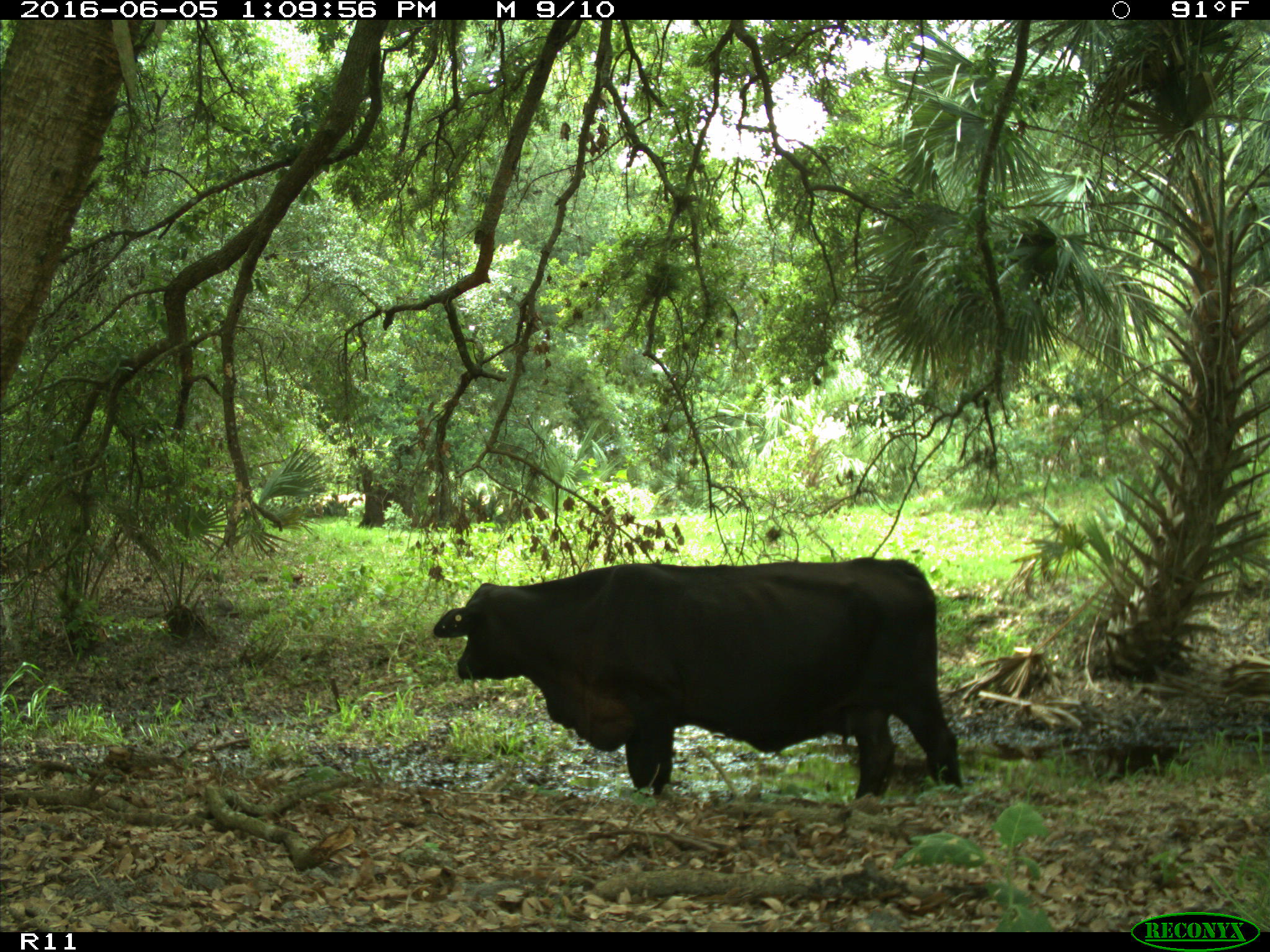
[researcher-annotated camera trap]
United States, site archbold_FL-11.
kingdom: Animalia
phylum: Chordata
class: Mammalia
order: Artiodactyla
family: Bovidae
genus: Bos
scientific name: Bos taurus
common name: domestic cow